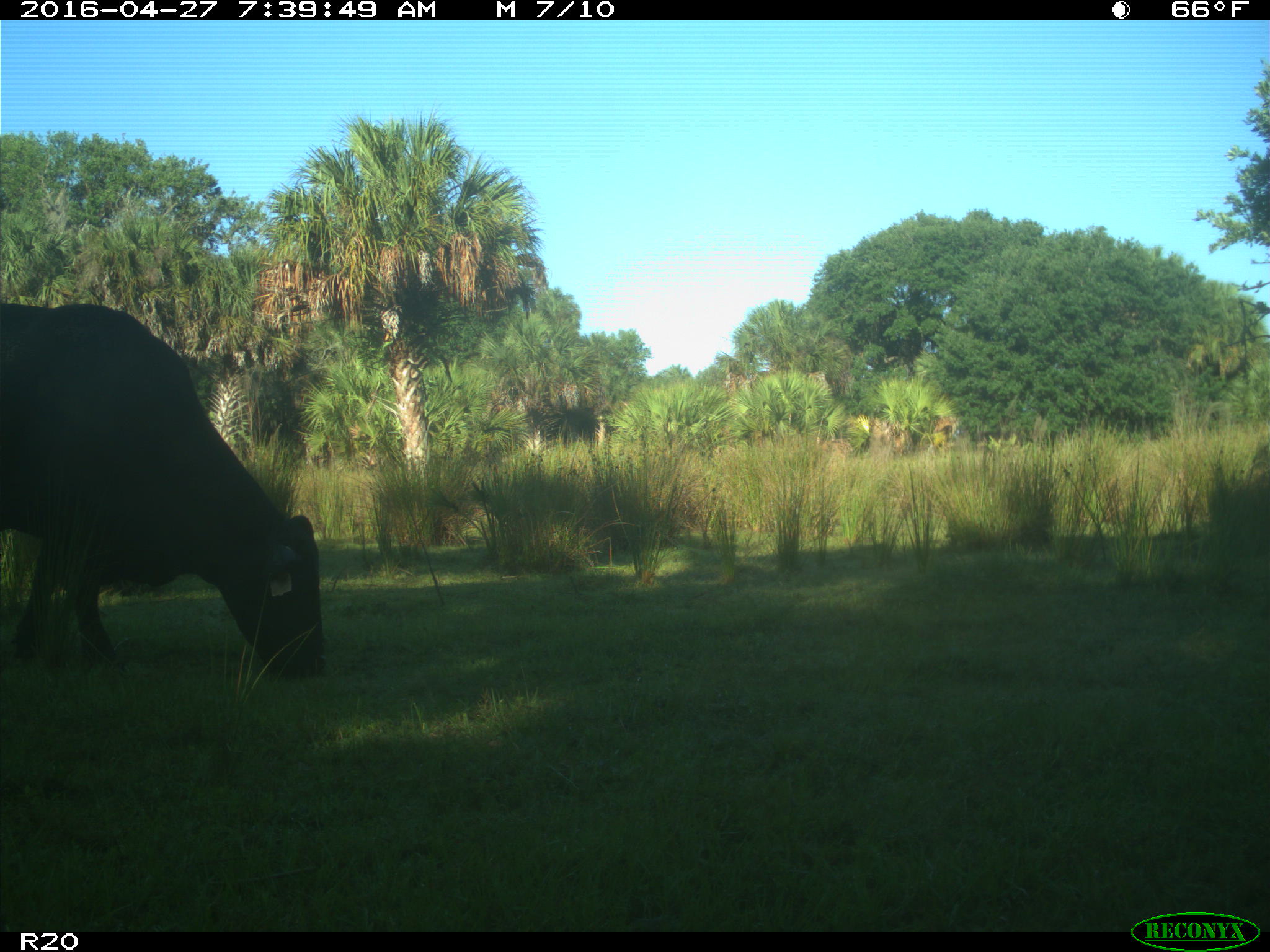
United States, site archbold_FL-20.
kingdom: Animalia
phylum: Chordata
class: Mammalia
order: Artiodactyla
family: Bovidae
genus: Bos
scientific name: Bos taurus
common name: domestic cow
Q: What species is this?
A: Bos taurus (domestic cow).